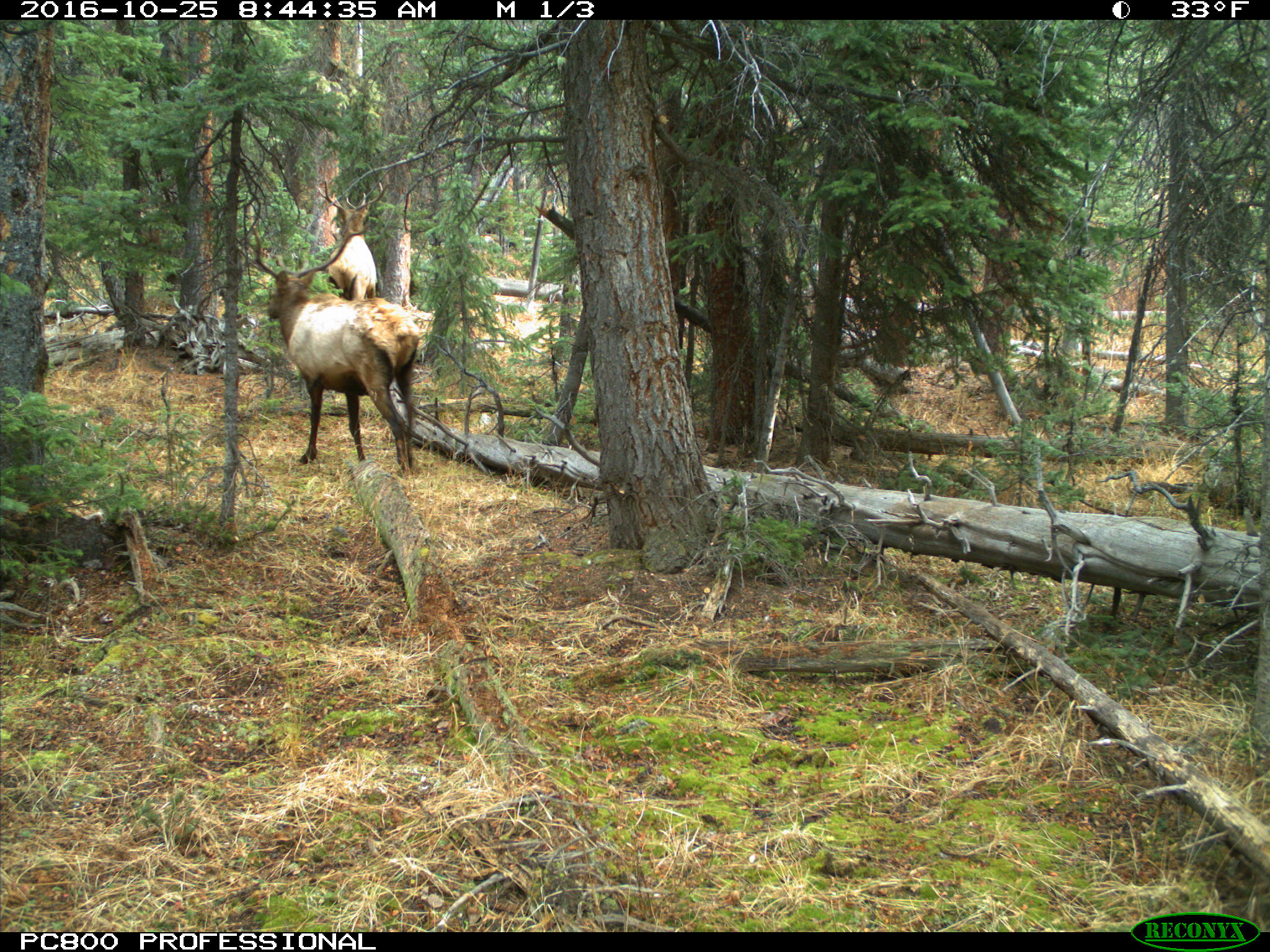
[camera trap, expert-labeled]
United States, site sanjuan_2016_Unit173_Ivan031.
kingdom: Animalia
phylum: Chordata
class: Mammalia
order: Artiodactyla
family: Cervidae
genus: Cervus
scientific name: Cervus elaphus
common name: red deer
Cervus elaphus (red deer).